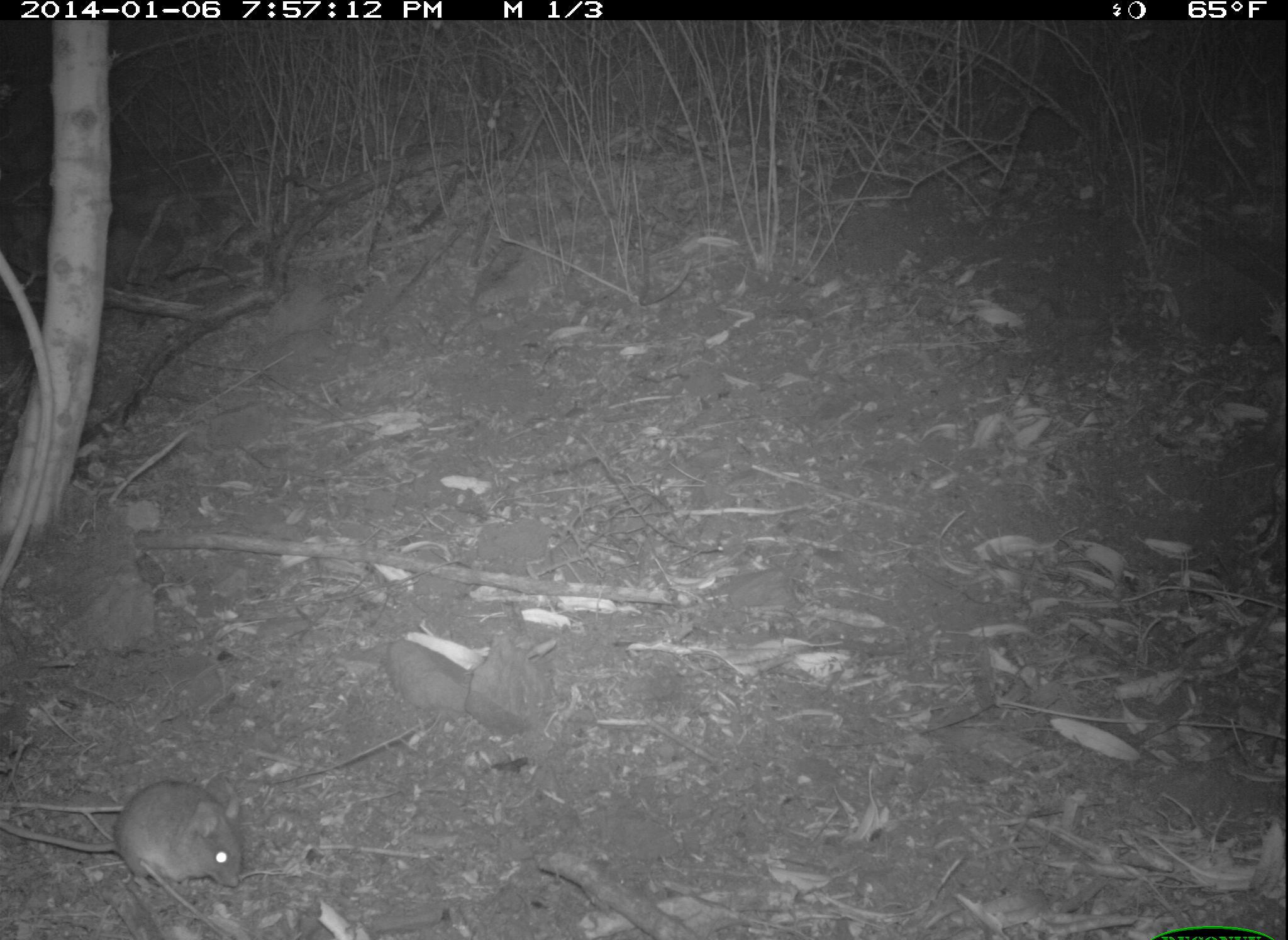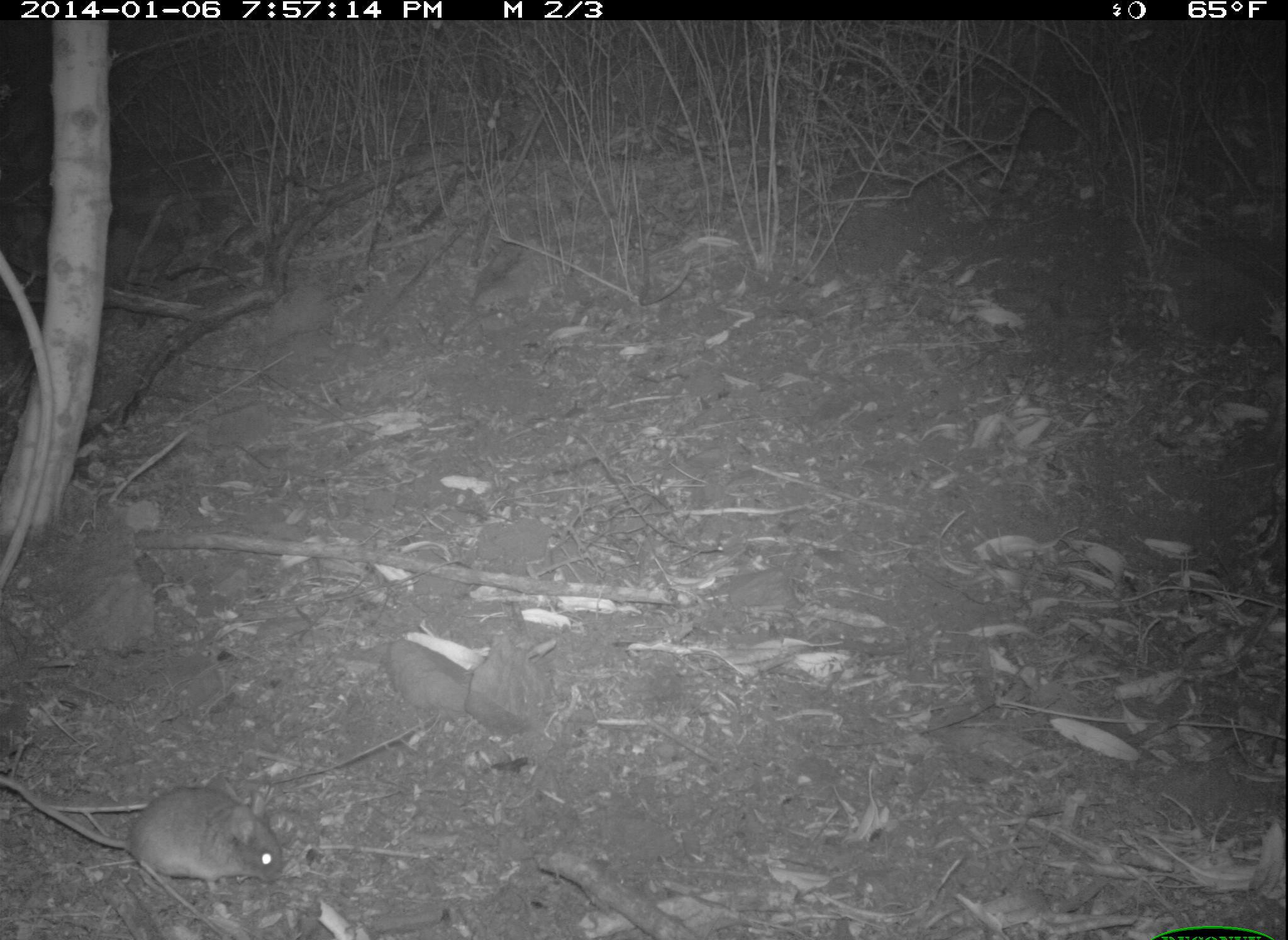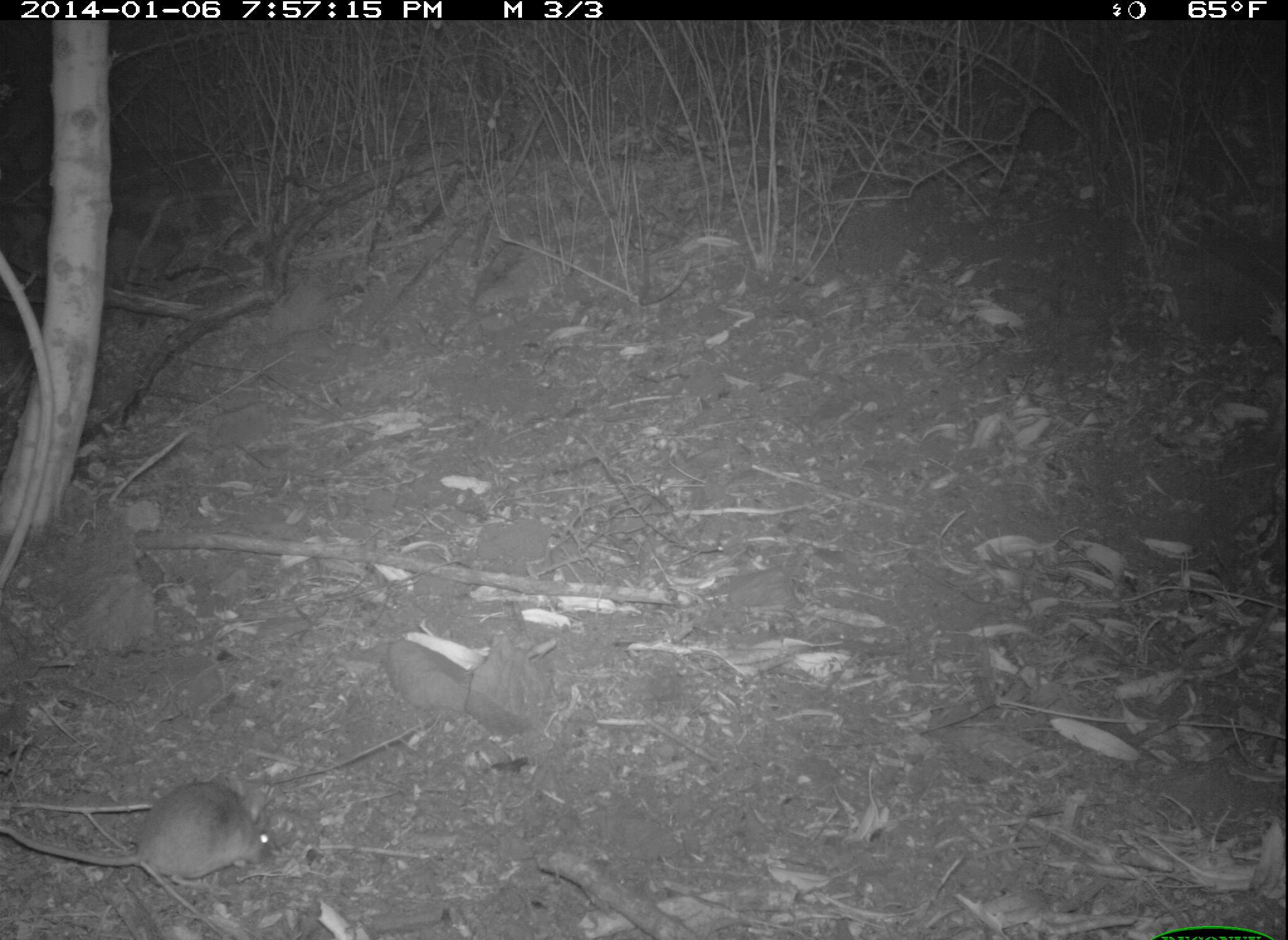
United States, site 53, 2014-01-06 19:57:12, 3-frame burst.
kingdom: Animalia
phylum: Chordata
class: Mammalia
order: Rodentia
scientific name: Rodentia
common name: rodent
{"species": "rodent (Rodentia)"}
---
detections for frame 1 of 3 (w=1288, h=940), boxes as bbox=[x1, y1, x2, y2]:
rodent: bbox=[2, 783, 244, 891]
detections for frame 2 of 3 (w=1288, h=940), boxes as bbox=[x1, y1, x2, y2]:
rodent: bbox=[3, 778, 286, 891]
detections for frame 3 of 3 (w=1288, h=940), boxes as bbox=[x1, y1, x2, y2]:
rodent: bbox=[3, 780, 277, 881]